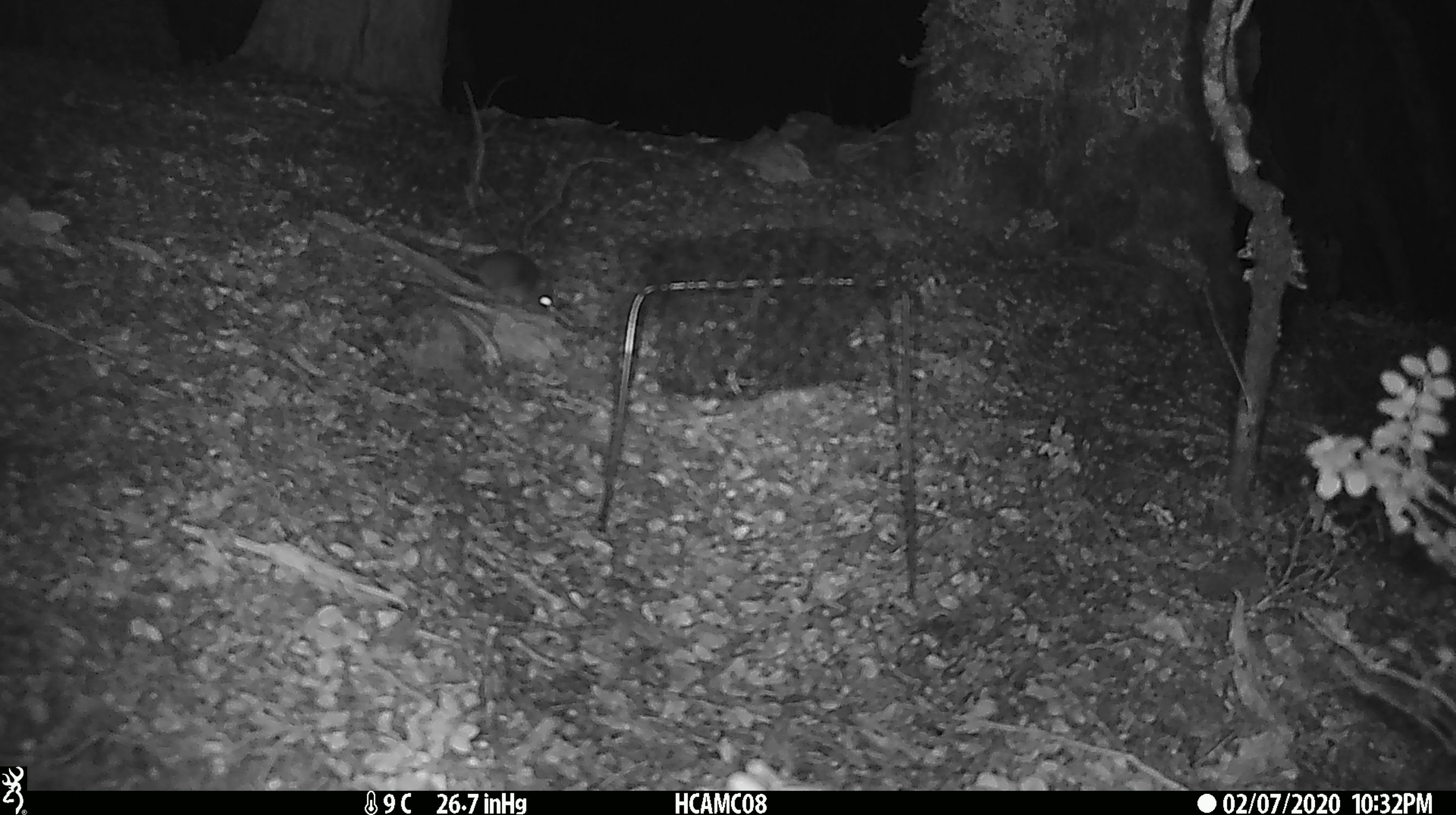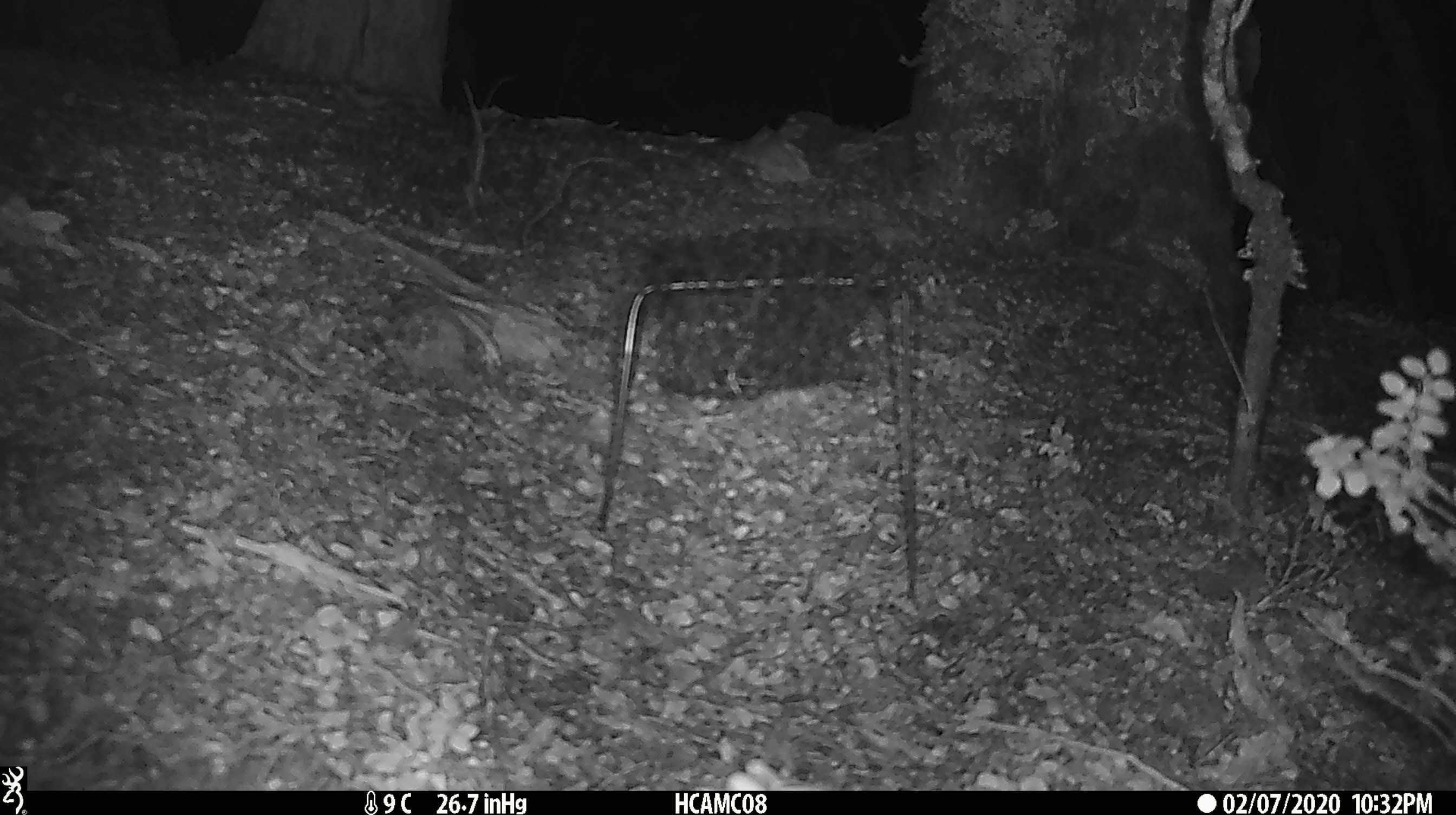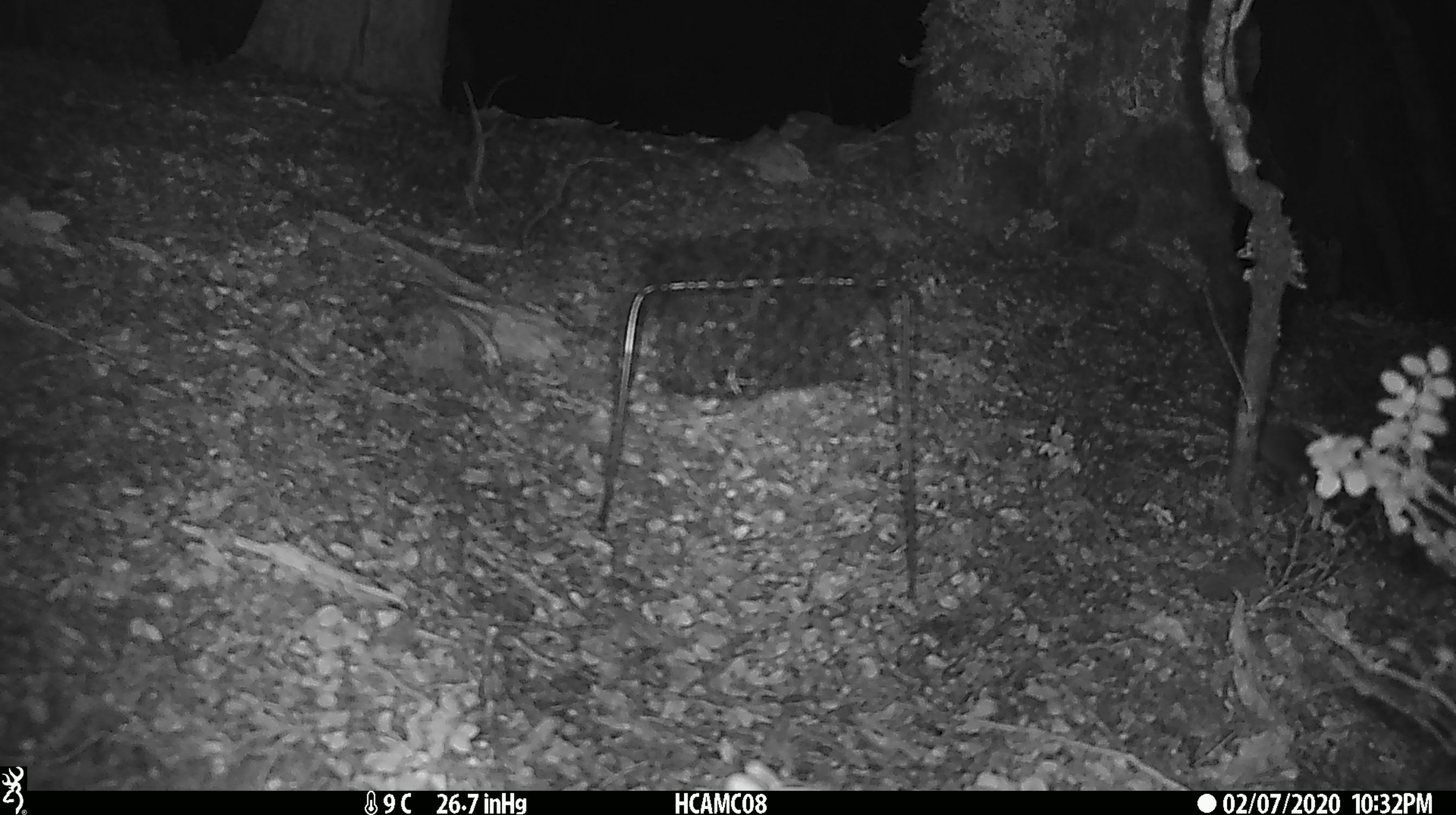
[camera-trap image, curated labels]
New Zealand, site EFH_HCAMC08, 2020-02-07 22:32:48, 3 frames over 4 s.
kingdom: Animalia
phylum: Chordata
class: Mammalia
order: Rodentia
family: Muridae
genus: Mus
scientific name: Mus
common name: mouse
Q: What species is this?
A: Mouse (Mus).